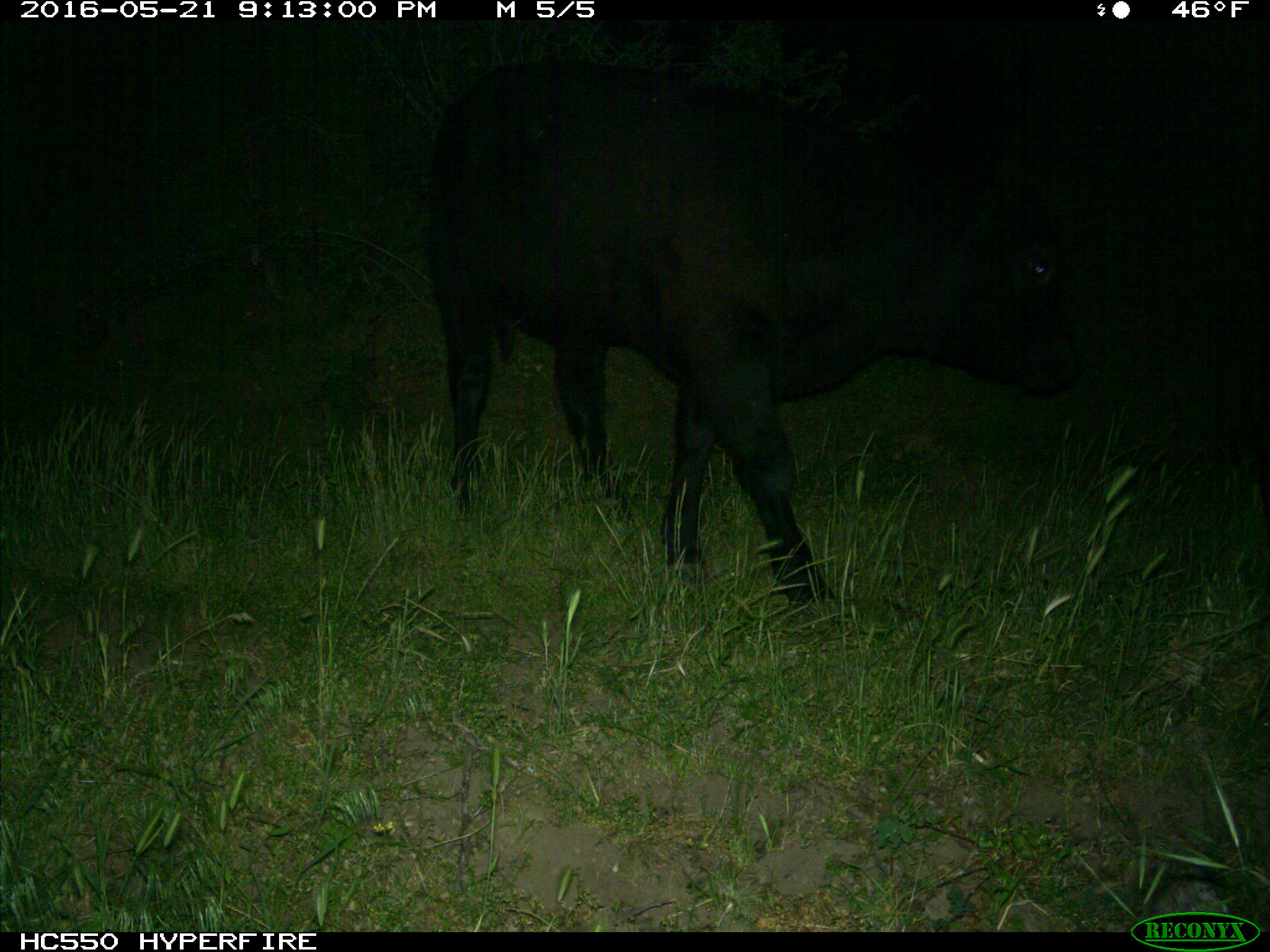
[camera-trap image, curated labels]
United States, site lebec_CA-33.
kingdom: Animalia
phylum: Chordata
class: Mammalia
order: Artiodactyla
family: Bovidae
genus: Bos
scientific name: Bos taurus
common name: domestic cow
Bos taurus (domestic cow).